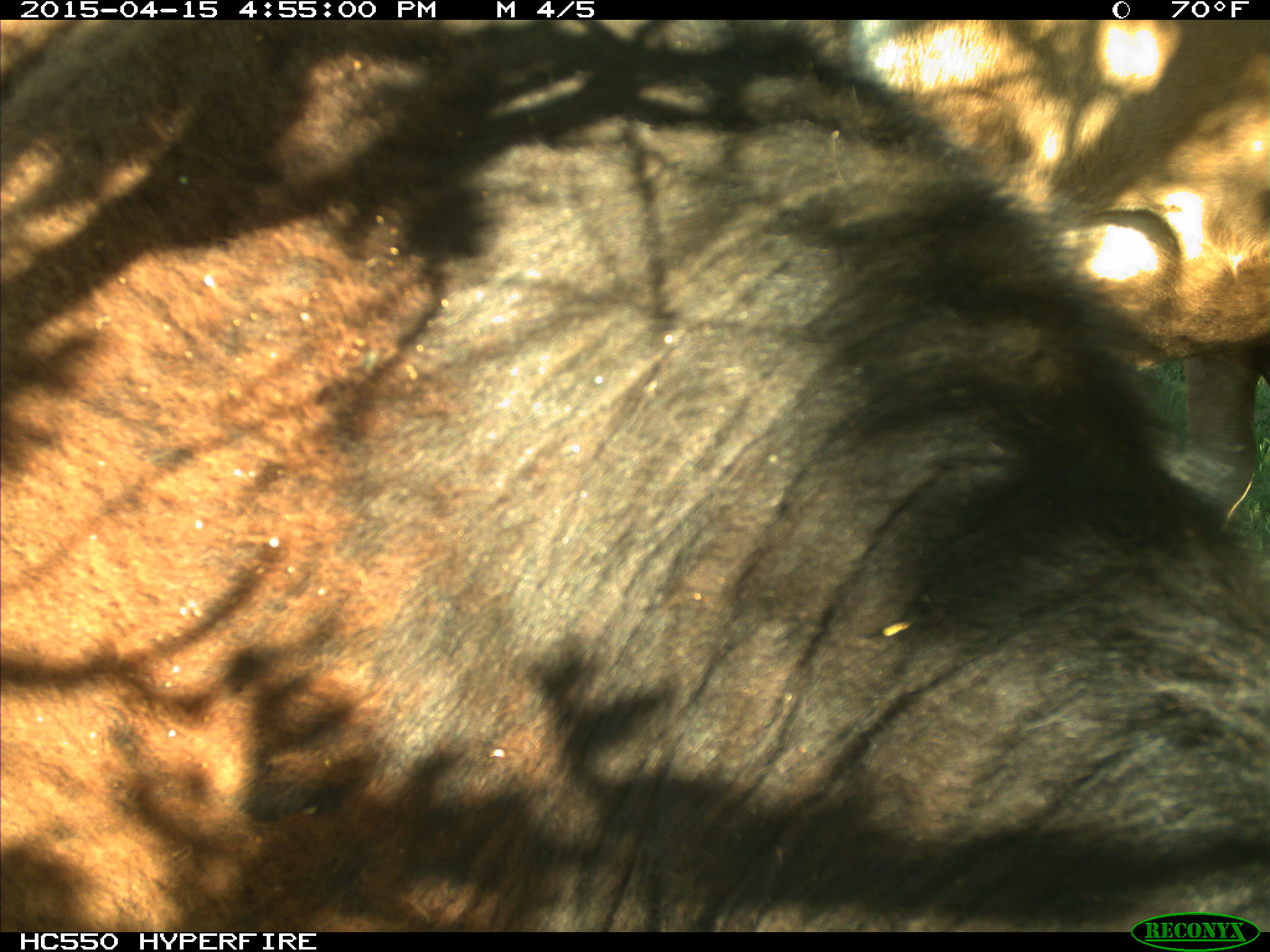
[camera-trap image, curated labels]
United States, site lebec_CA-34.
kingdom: Animalia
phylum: Chordata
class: Mammalia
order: Artiodactyla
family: Bovidae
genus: Bos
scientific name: Bos taurus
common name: domestic cow